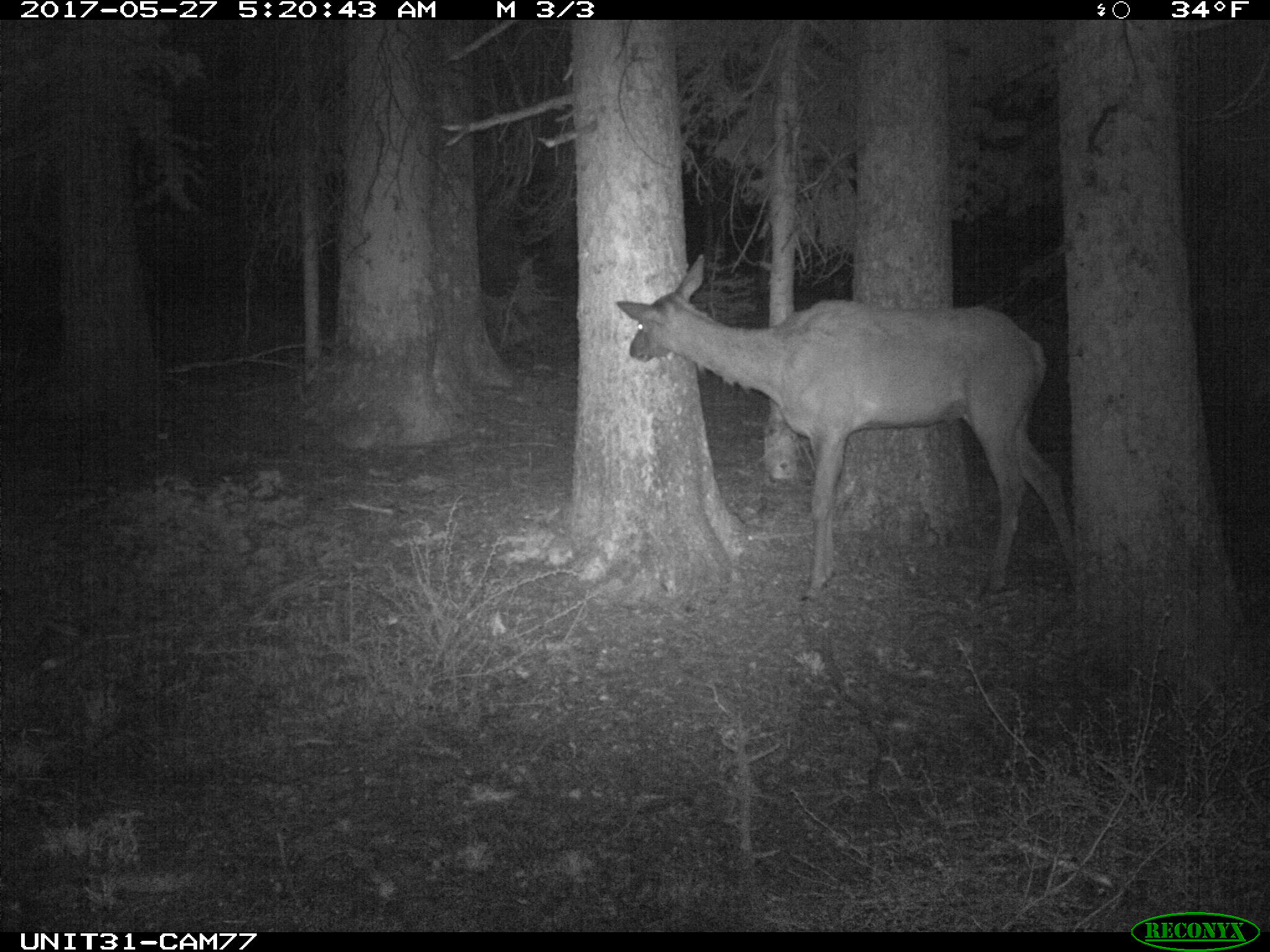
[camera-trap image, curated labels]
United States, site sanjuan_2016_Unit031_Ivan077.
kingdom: Animalia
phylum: Chordata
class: Mammalia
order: Artiodactyla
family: Cervidae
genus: Cervus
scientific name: Cervus elaphus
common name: red deer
Cervus elaphus (red deer).